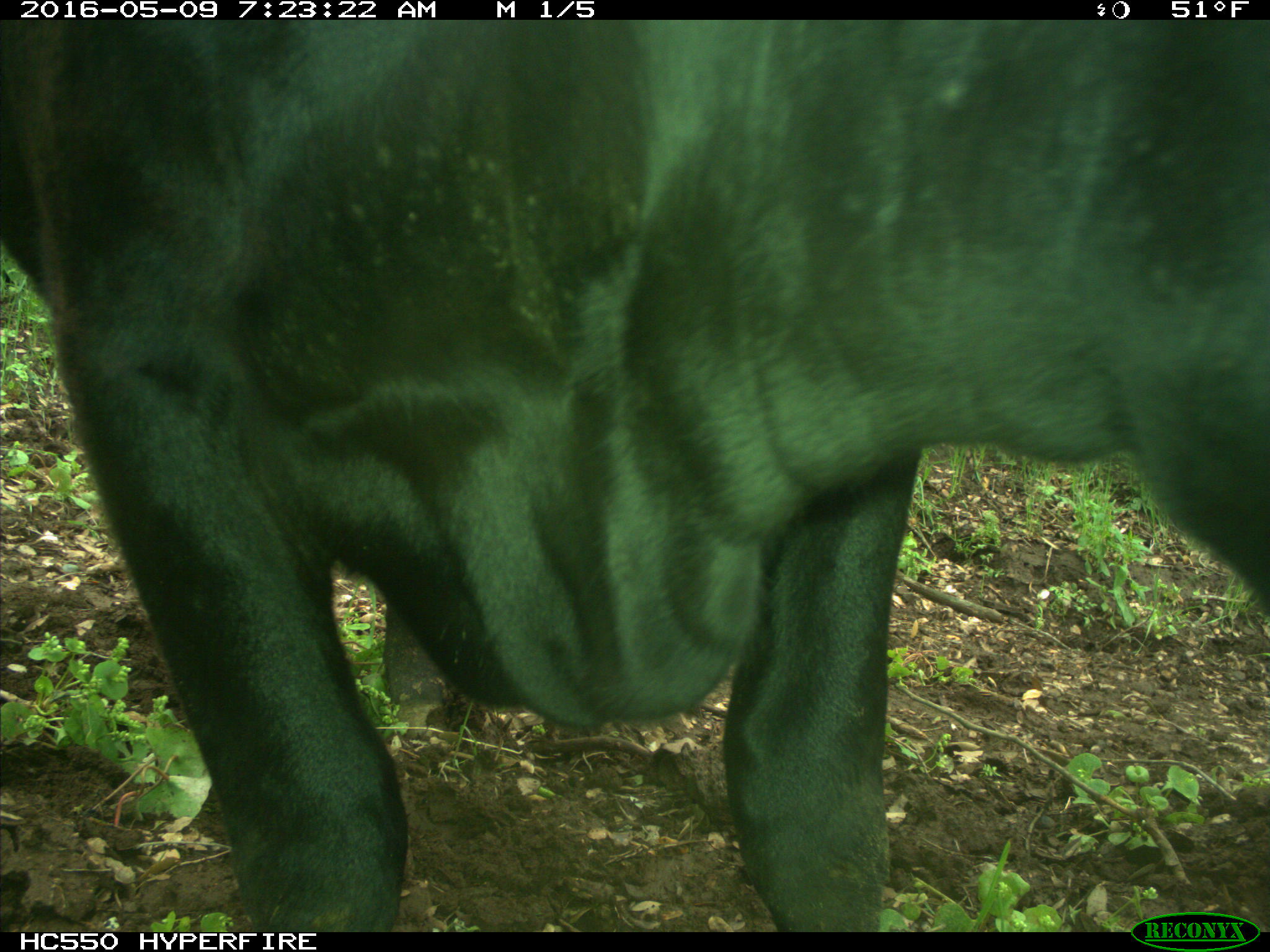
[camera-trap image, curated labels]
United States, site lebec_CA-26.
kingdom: Animalia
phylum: Chordata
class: Mammalia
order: Artiodactyla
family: Bovidae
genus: Bos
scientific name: Bos taurus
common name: domestic cow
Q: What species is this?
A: Bos taurus (domestic cow).